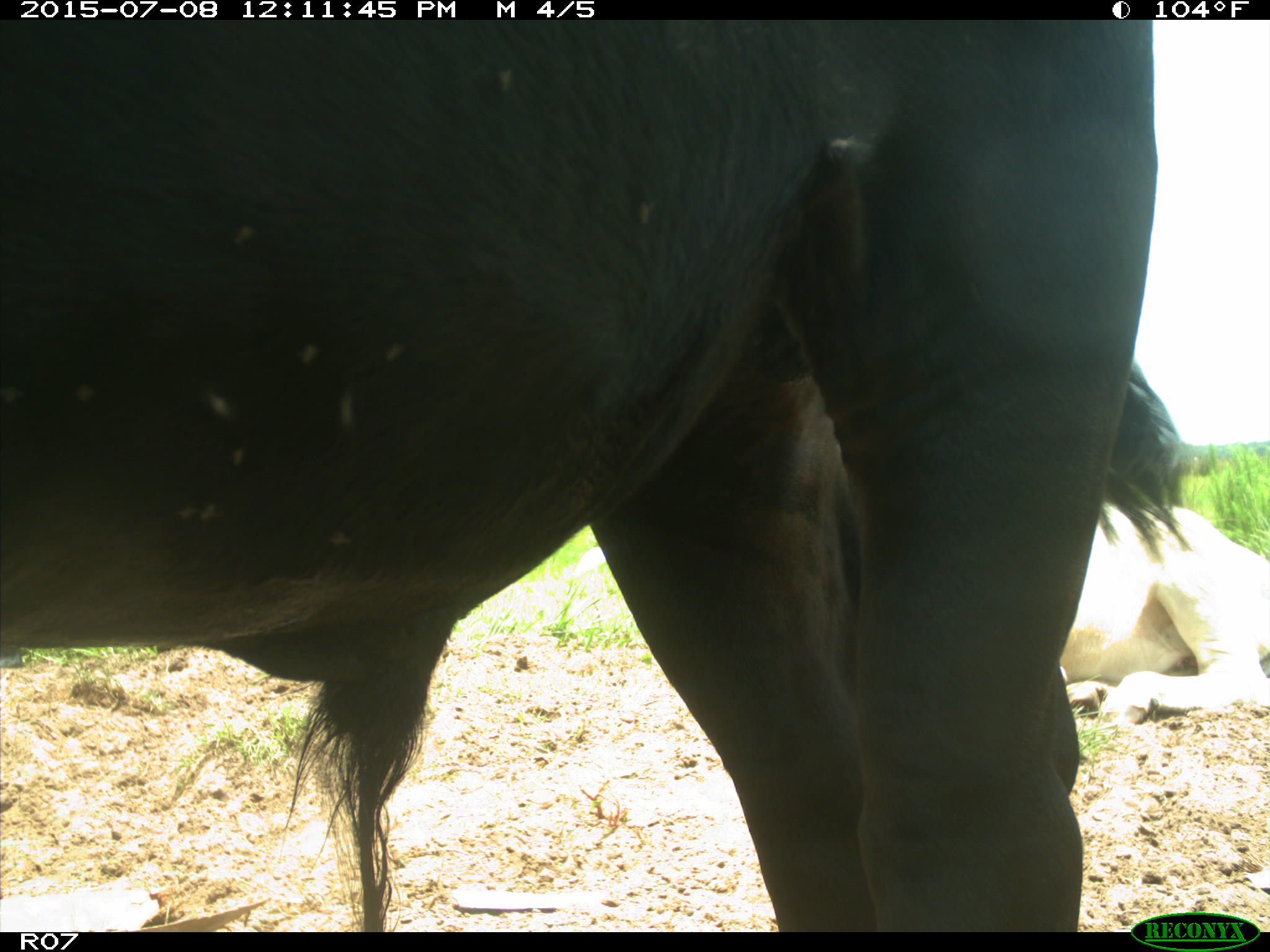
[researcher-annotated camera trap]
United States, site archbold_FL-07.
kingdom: Animalia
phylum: Chordata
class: Mammalia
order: Artiodactyla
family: Bovidae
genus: Bos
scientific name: Bos taurus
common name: domestic cow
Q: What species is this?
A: Bos taurus (domestic cow).